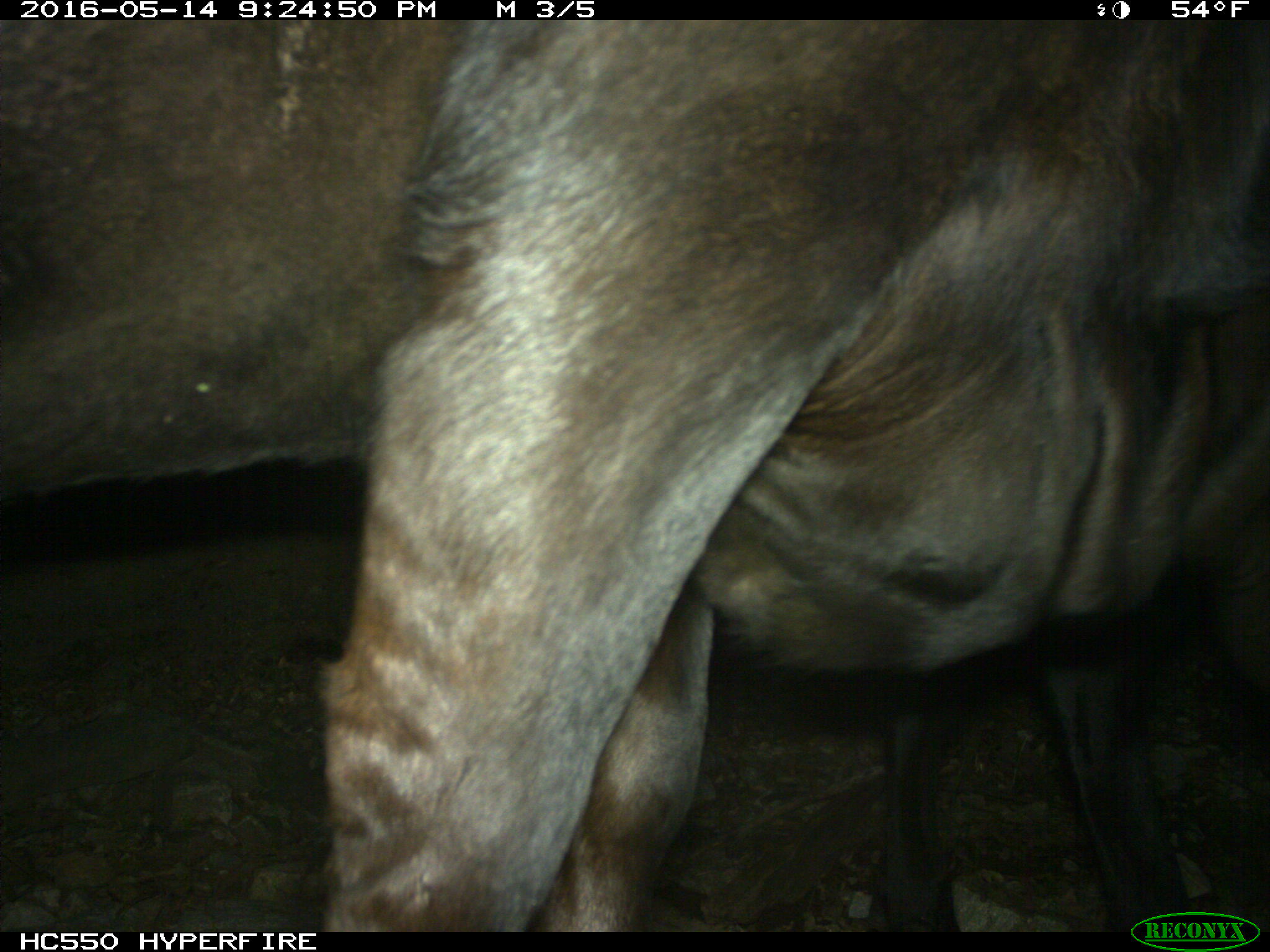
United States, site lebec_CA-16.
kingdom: Animalia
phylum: Chordata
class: Mammalia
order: Artiodactyla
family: Bovidae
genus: Bos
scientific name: Bos taurus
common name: domestic cow